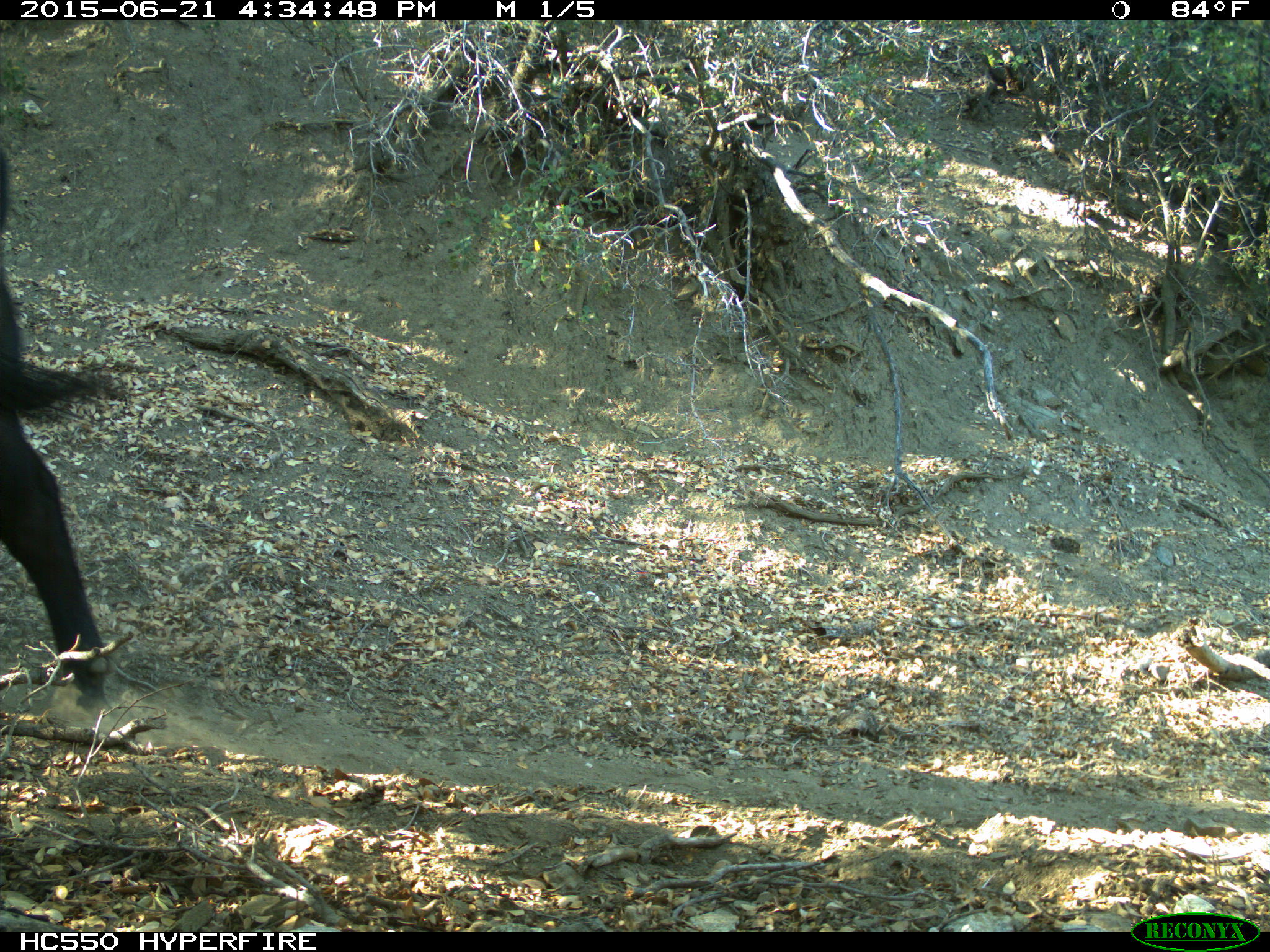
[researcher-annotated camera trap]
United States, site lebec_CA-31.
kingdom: Animalia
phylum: Chordata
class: Mammalia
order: Artiodactyla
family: Bovidae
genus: Bos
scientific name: Bos taurus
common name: domestic cow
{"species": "Bos taurus (domestic cow)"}